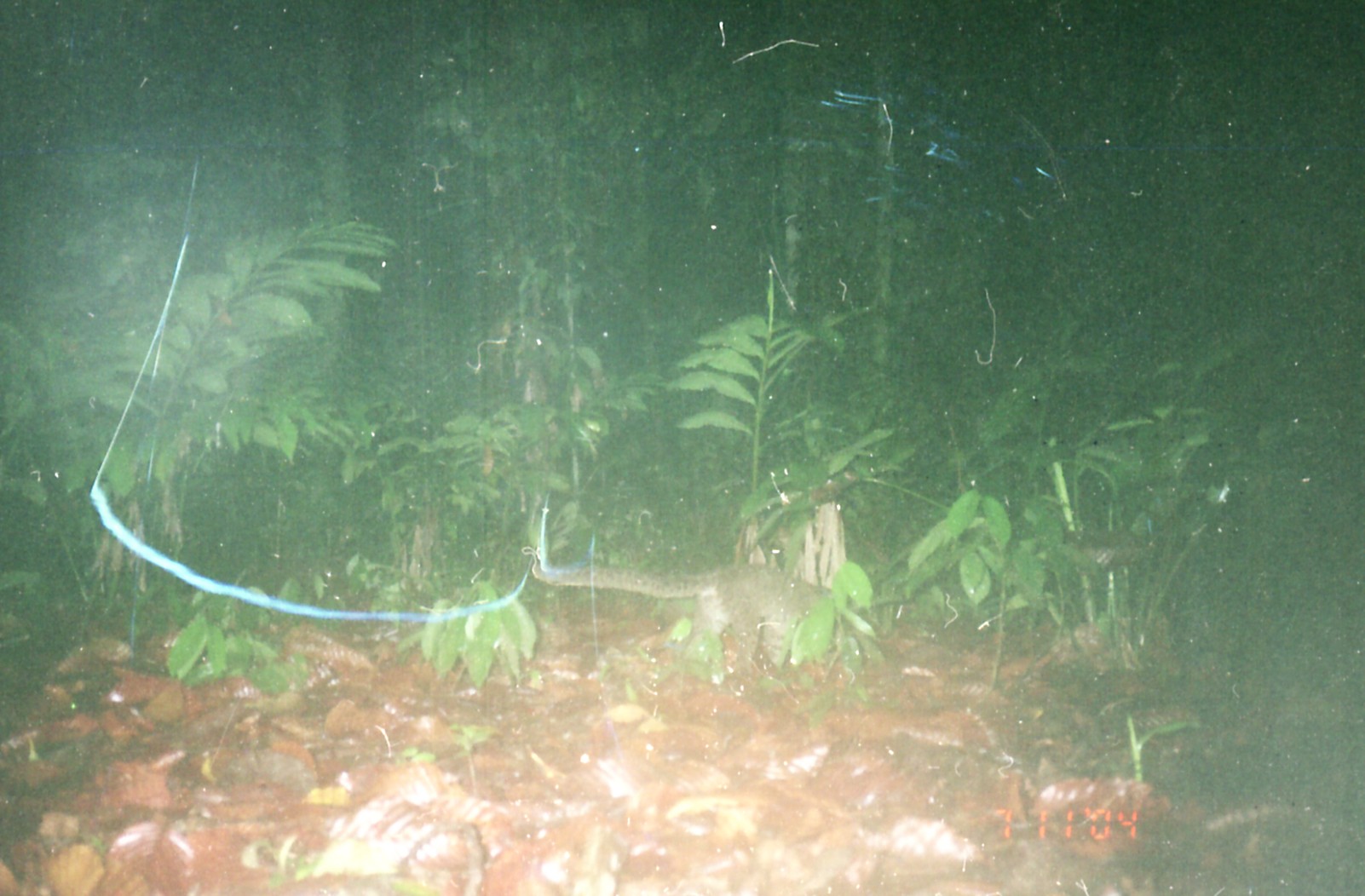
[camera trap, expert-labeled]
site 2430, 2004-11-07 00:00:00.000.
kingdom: Animalia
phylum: Chordata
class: Mammalia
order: Carnivora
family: Felidae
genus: Pardofelis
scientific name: Pardofelis marmorata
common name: marbled cat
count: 1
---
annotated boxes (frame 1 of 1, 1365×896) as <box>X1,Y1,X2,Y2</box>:
pardofelis marmorata: <box>532,561,853,677</box>